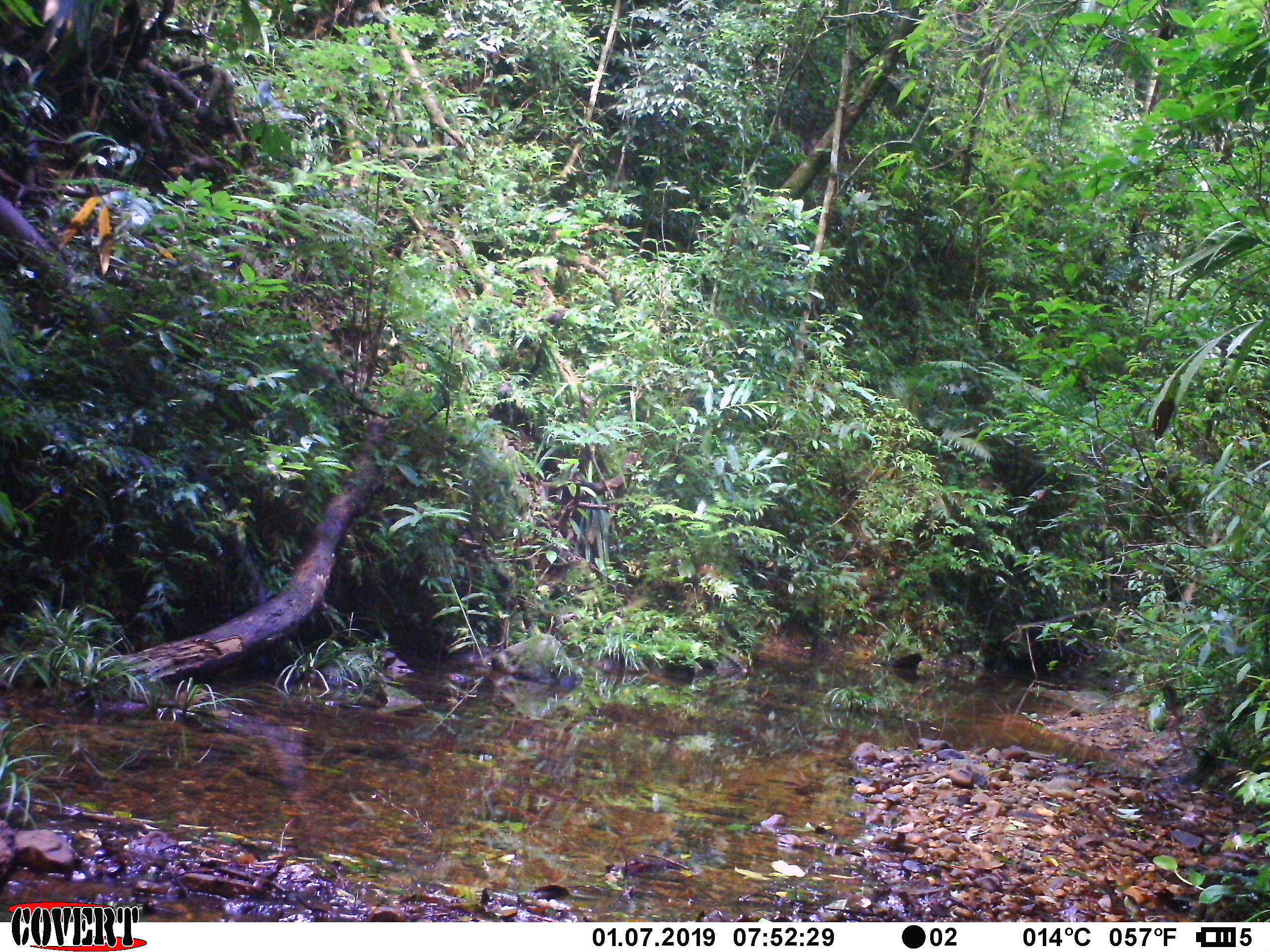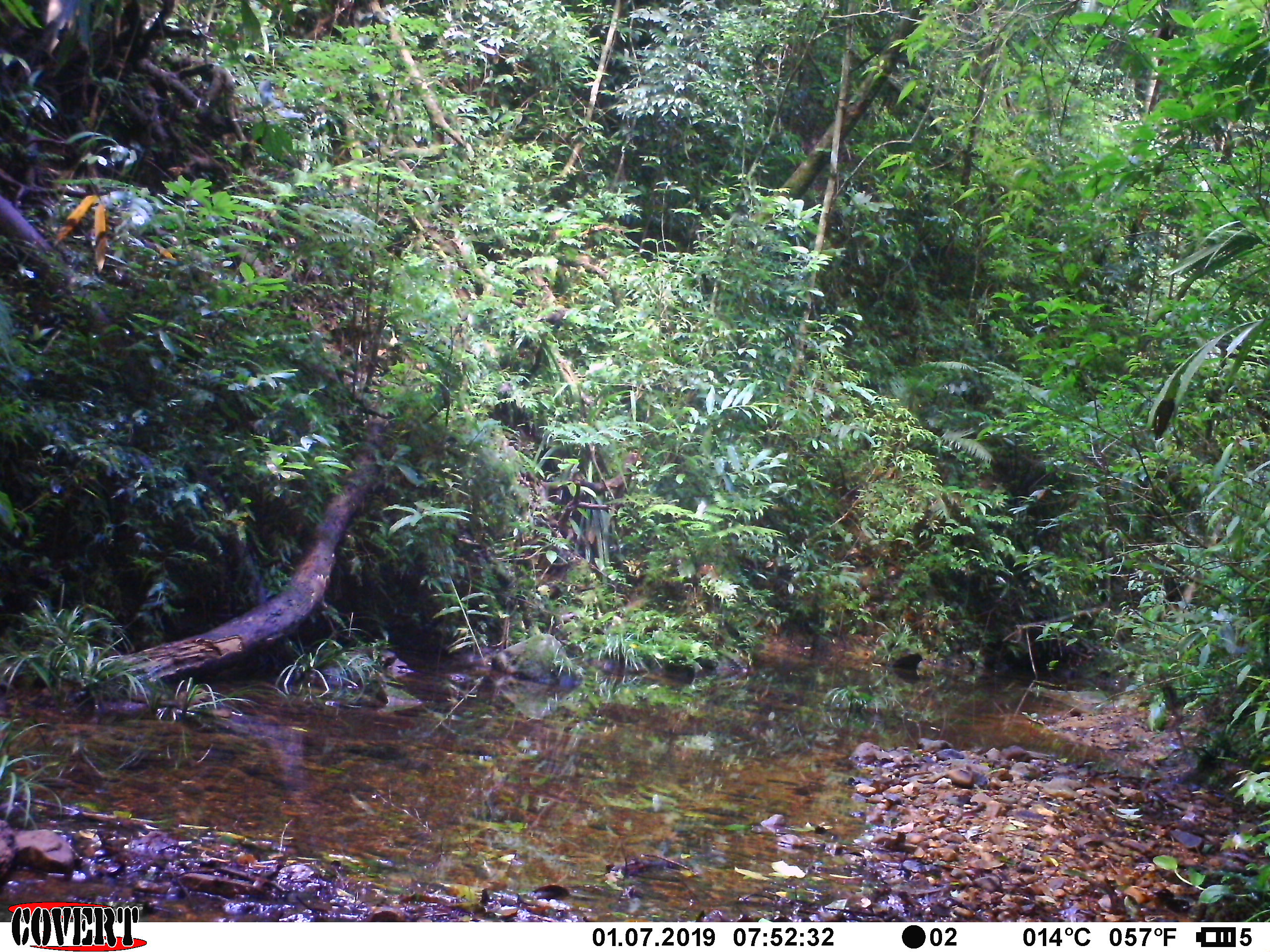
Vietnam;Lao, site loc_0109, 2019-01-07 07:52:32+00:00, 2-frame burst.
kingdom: Animalia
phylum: Chordata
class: Mammalia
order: Carnivora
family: Herpestidae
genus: Urva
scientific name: Urva urva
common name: crab-eating mongoose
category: crab eating mongoose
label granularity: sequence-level